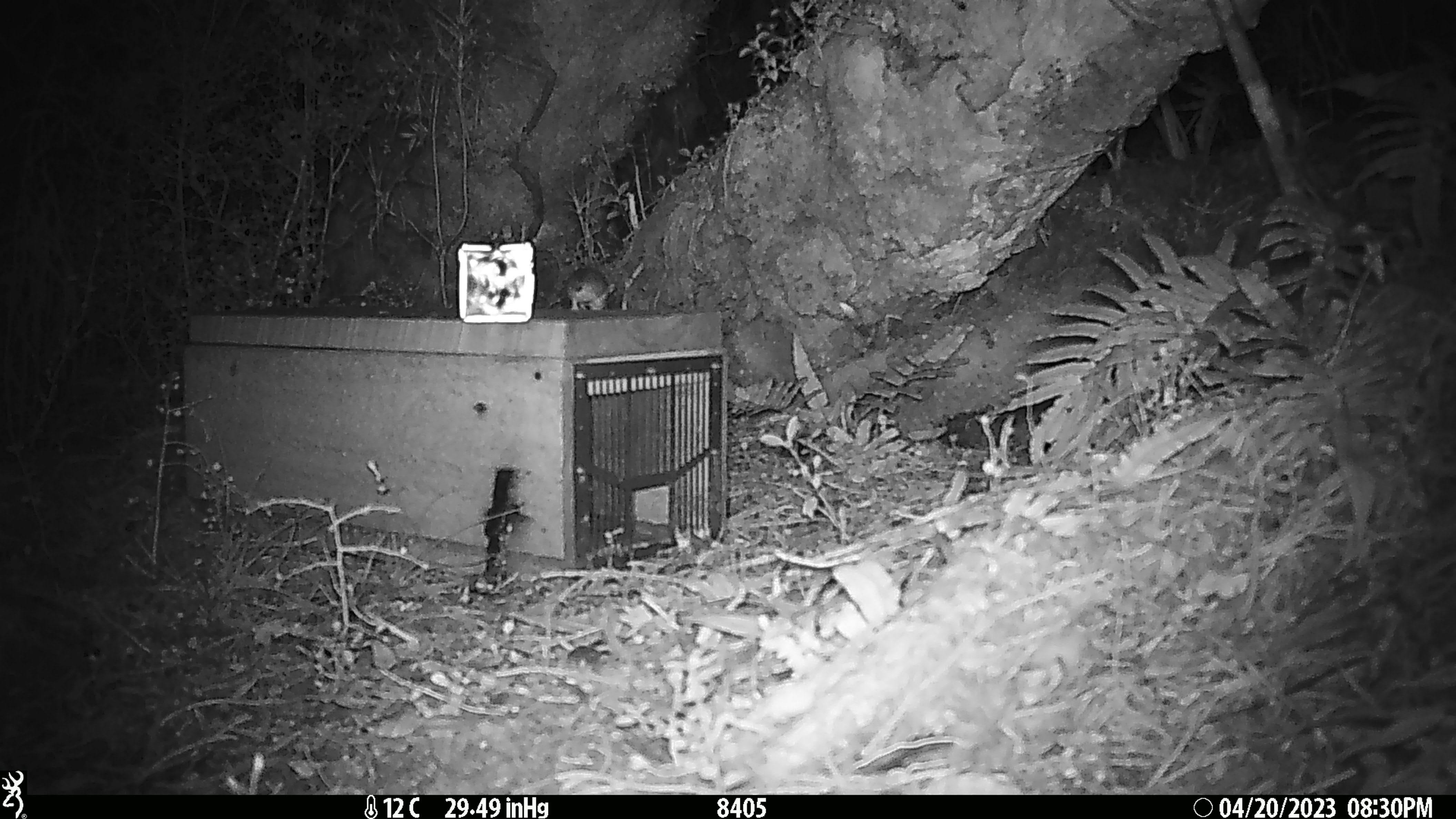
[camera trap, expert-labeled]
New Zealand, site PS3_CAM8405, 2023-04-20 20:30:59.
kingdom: Animalia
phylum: Chordata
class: Mammalia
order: Rodentia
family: Muridae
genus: Mus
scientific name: Mus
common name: mouse